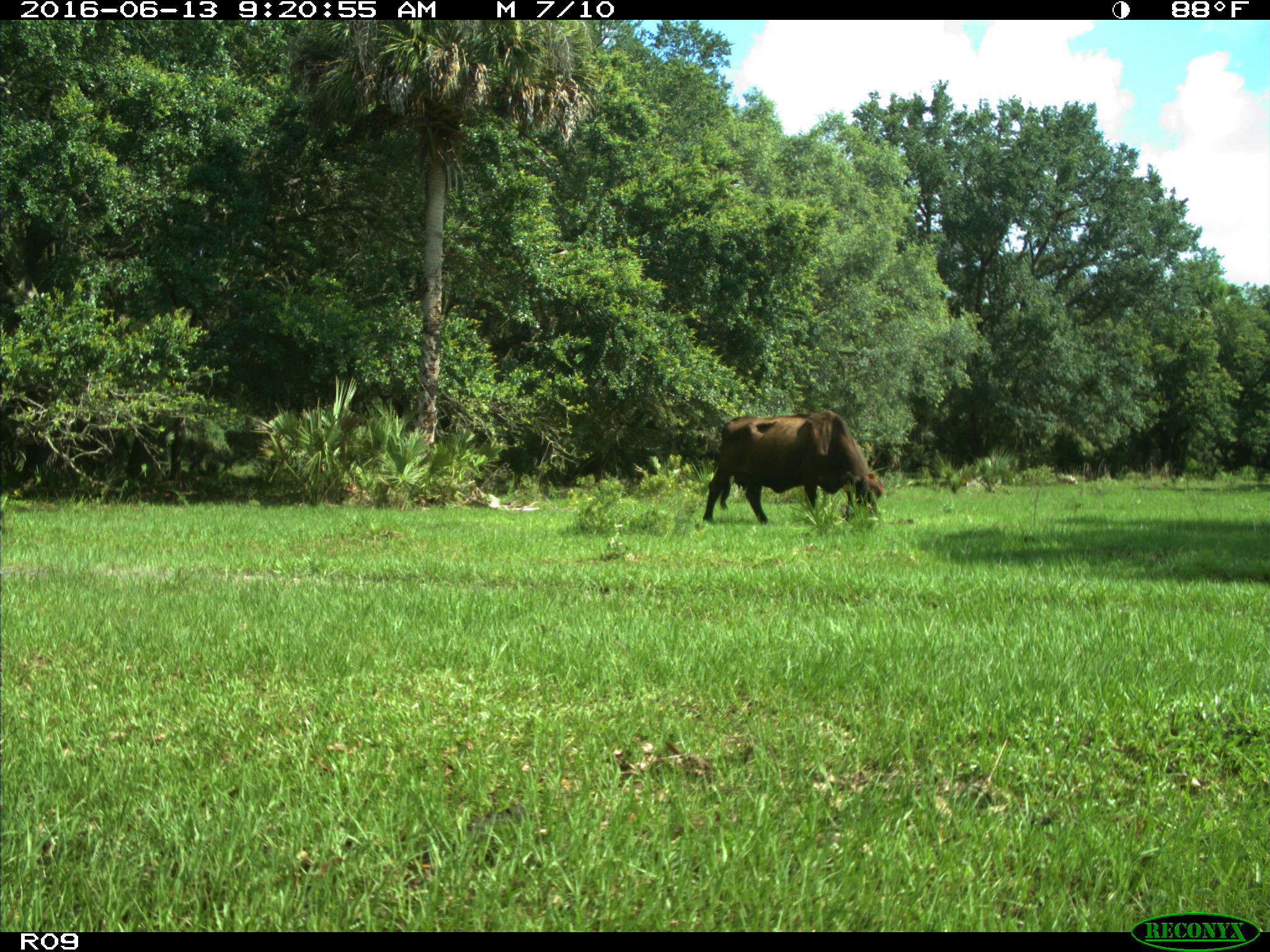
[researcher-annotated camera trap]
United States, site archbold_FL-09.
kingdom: Animalia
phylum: Chordata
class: Mammalia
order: Artiodactyla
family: Bovidae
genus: Bos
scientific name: Bos taurus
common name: domestic cow